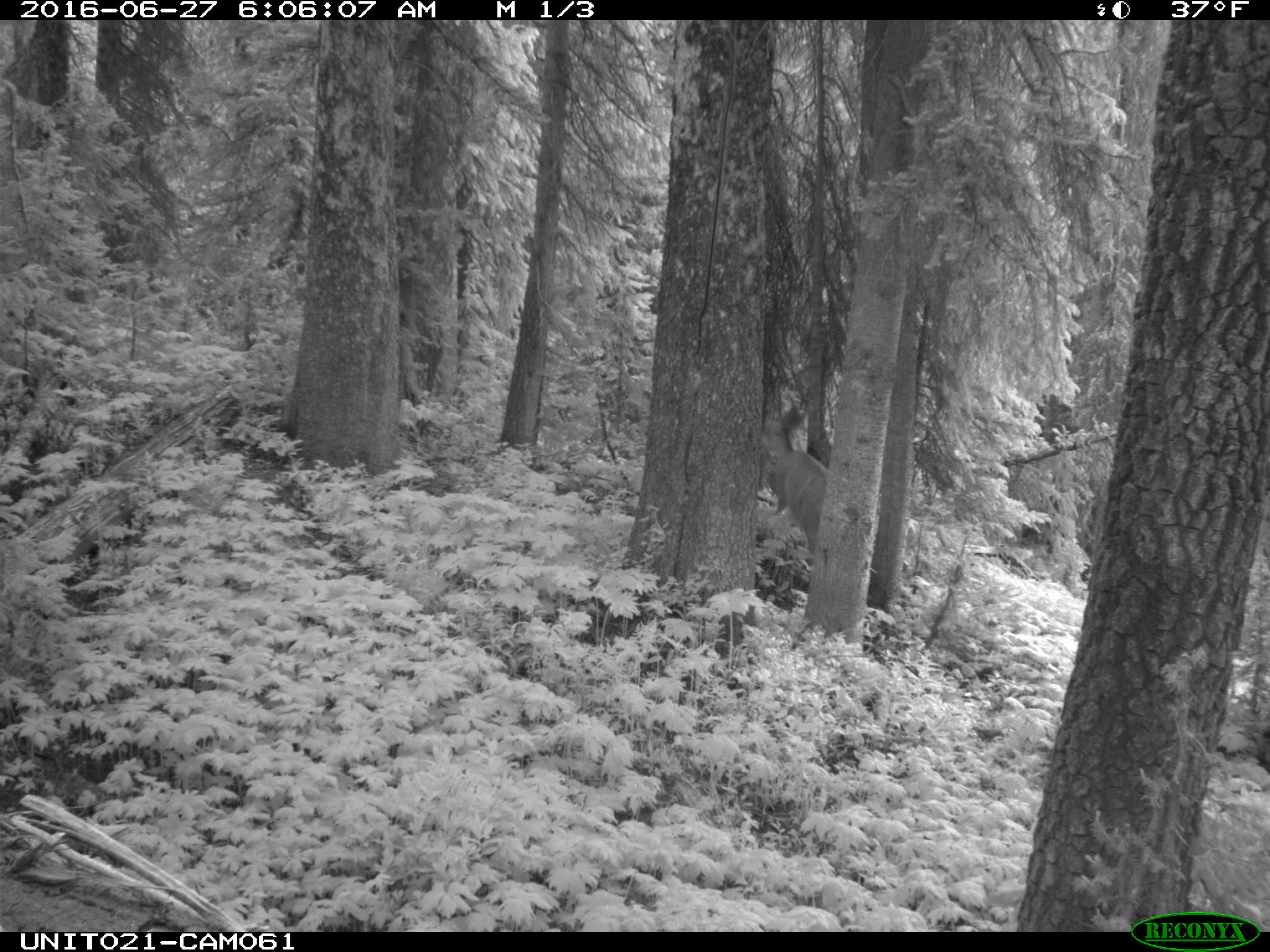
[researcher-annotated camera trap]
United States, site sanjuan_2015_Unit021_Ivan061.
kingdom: Animalia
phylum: Chordata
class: Mammalia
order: Artiodactyla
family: Cervidae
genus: Odocoileus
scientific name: Odocoileus hemionus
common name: mule deer